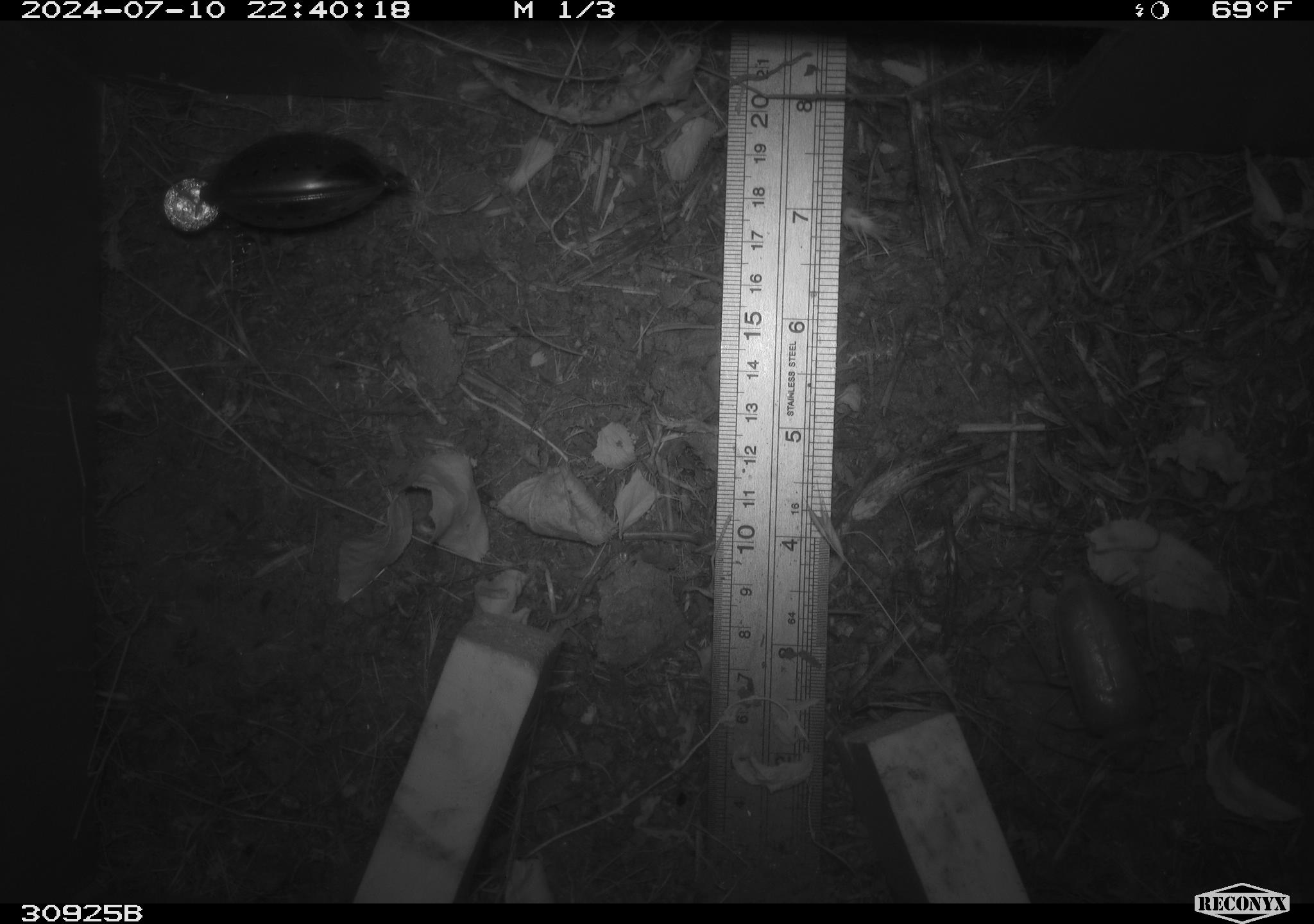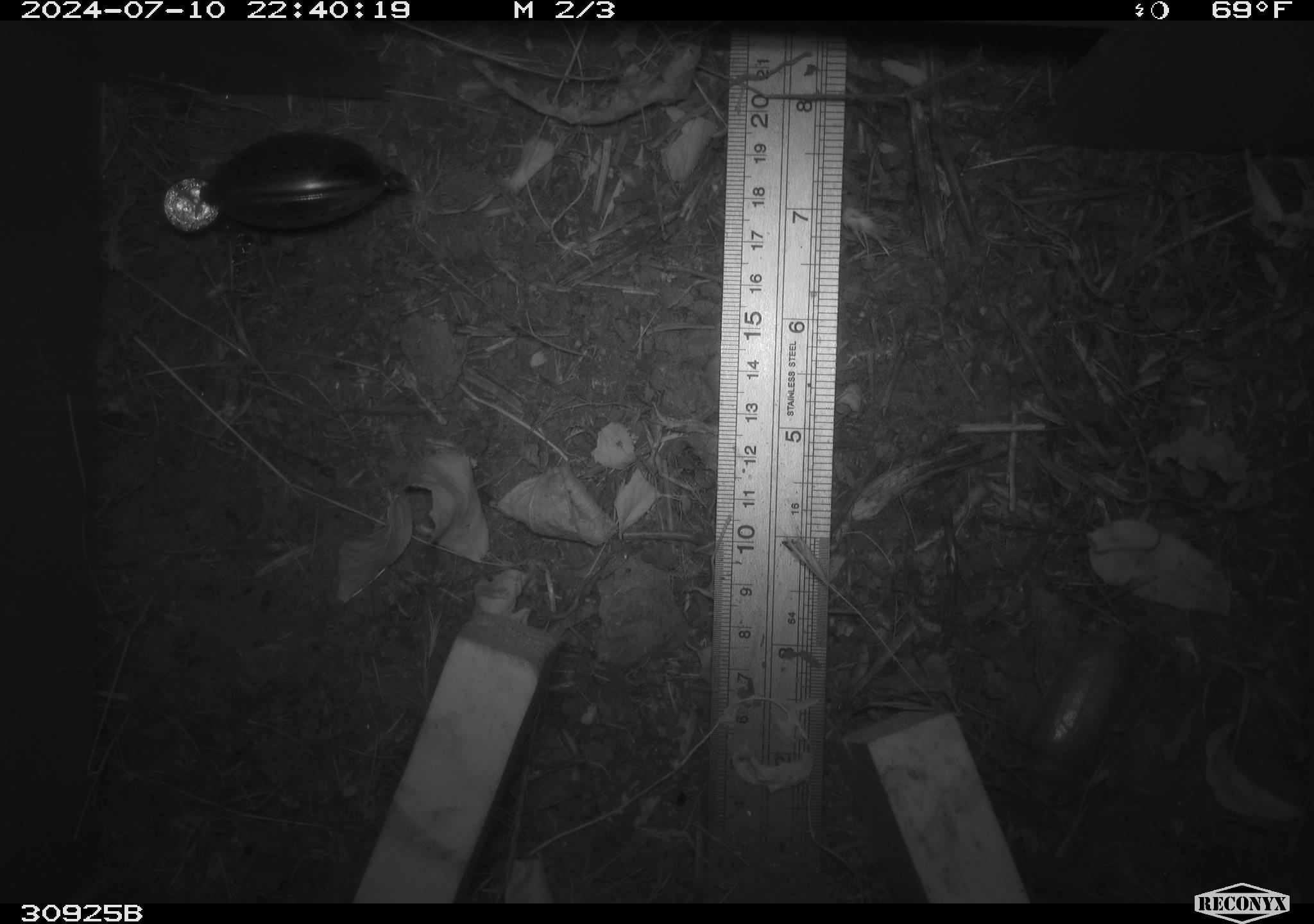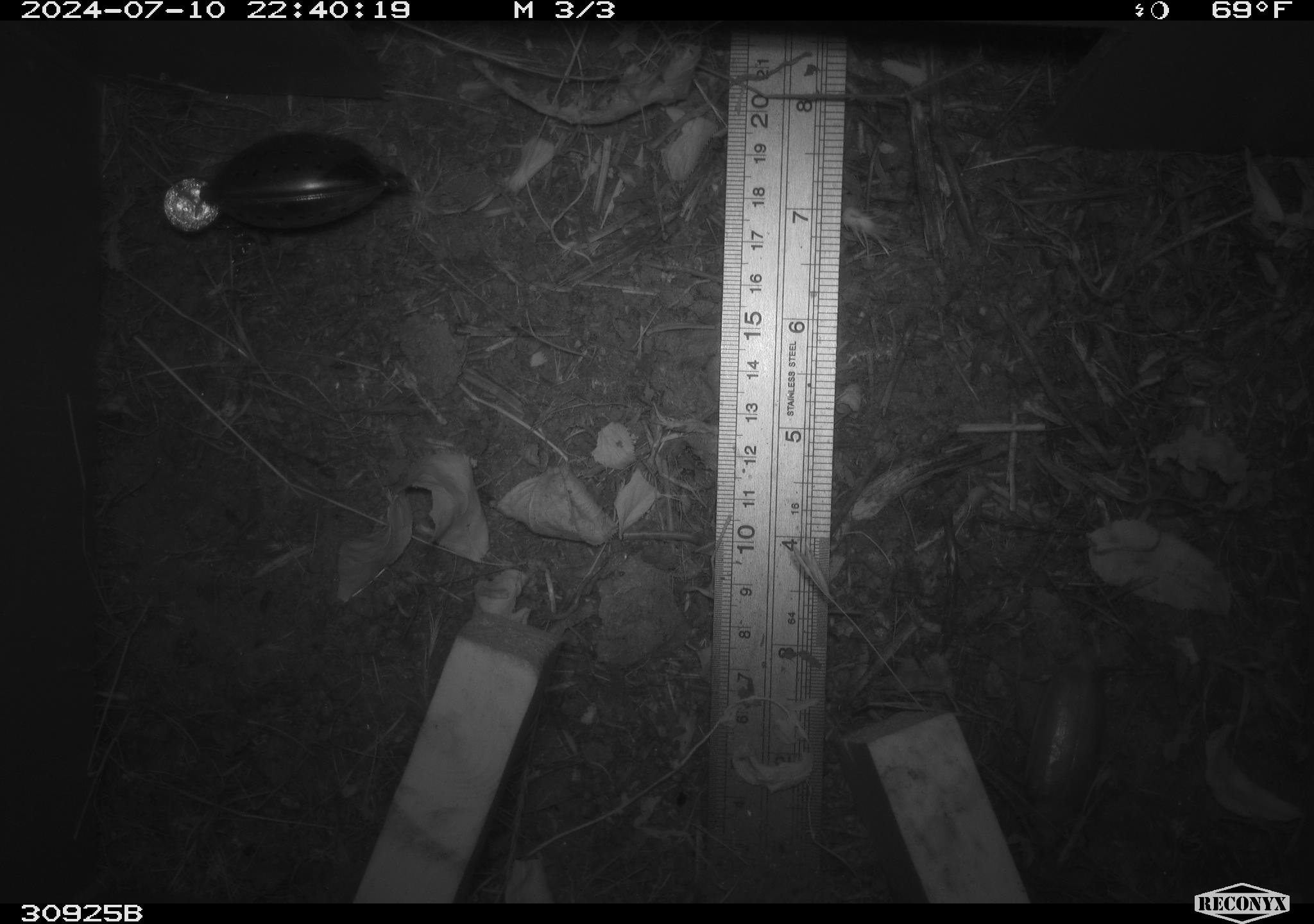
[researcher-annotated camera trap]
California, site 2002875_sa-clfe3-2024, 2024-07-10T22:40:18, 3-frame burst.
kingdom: Animalia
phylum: Arthropoda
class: Insecta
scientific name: Insecta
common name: insect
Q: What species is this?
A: Insect (Insecta).